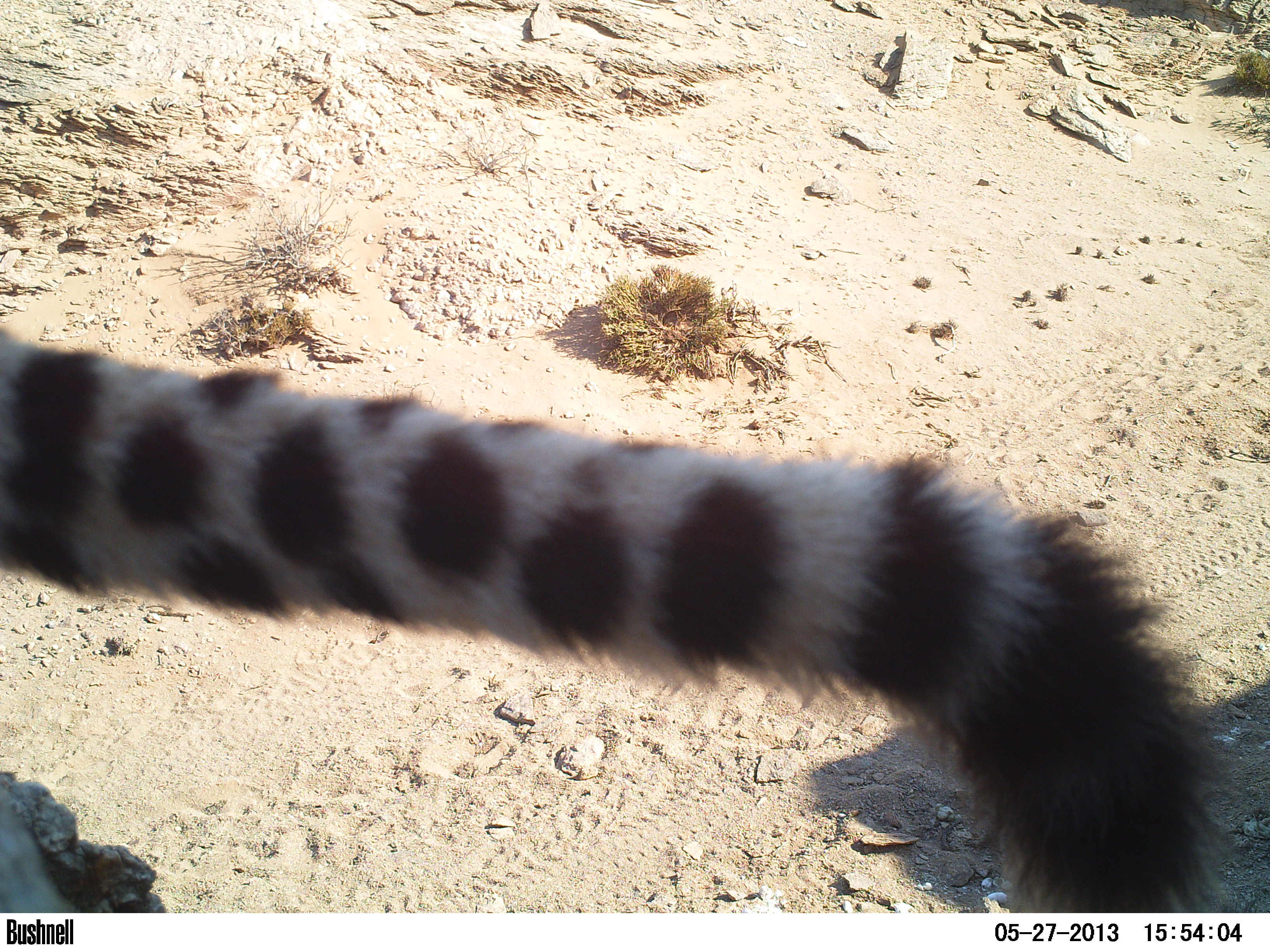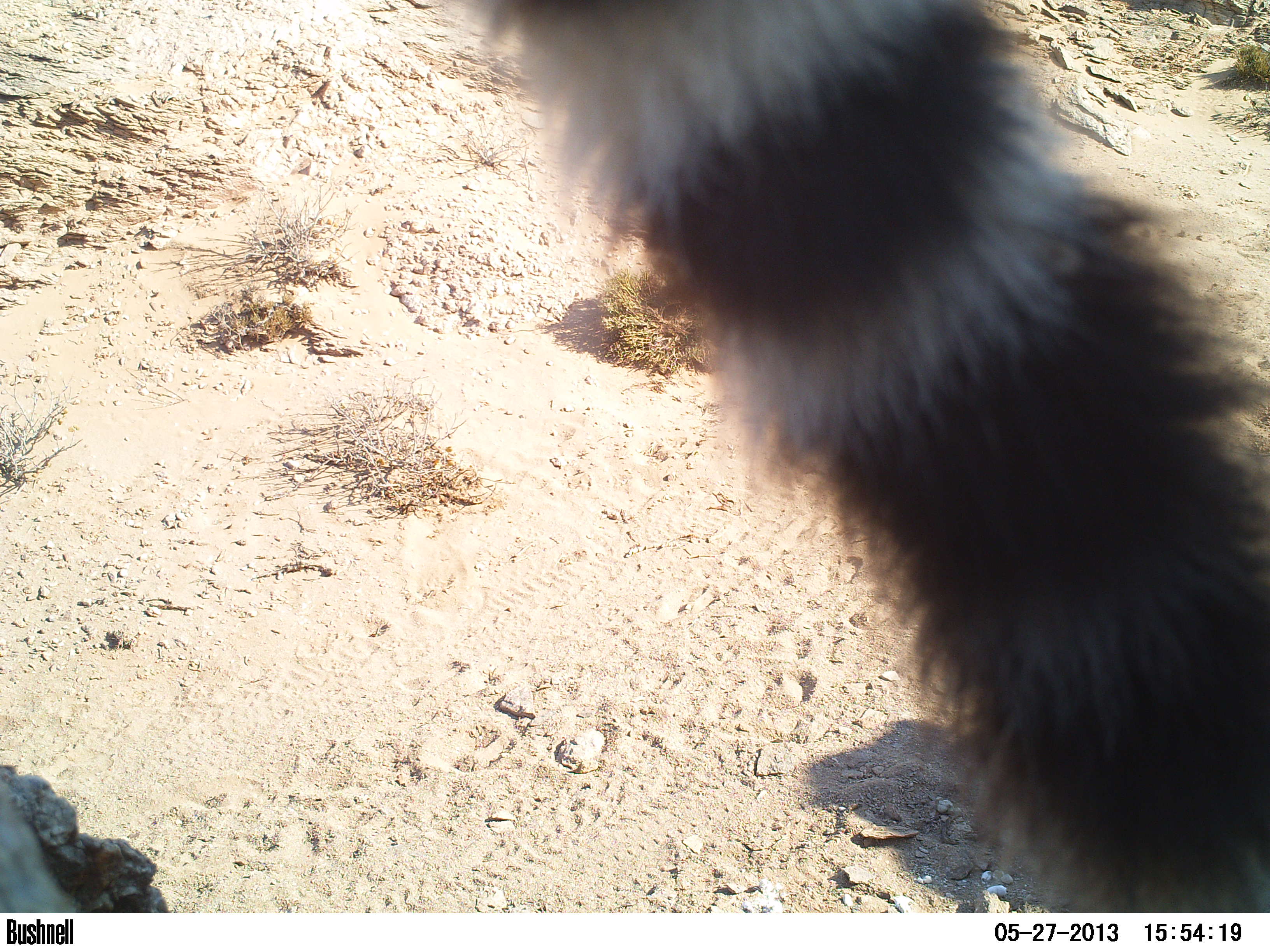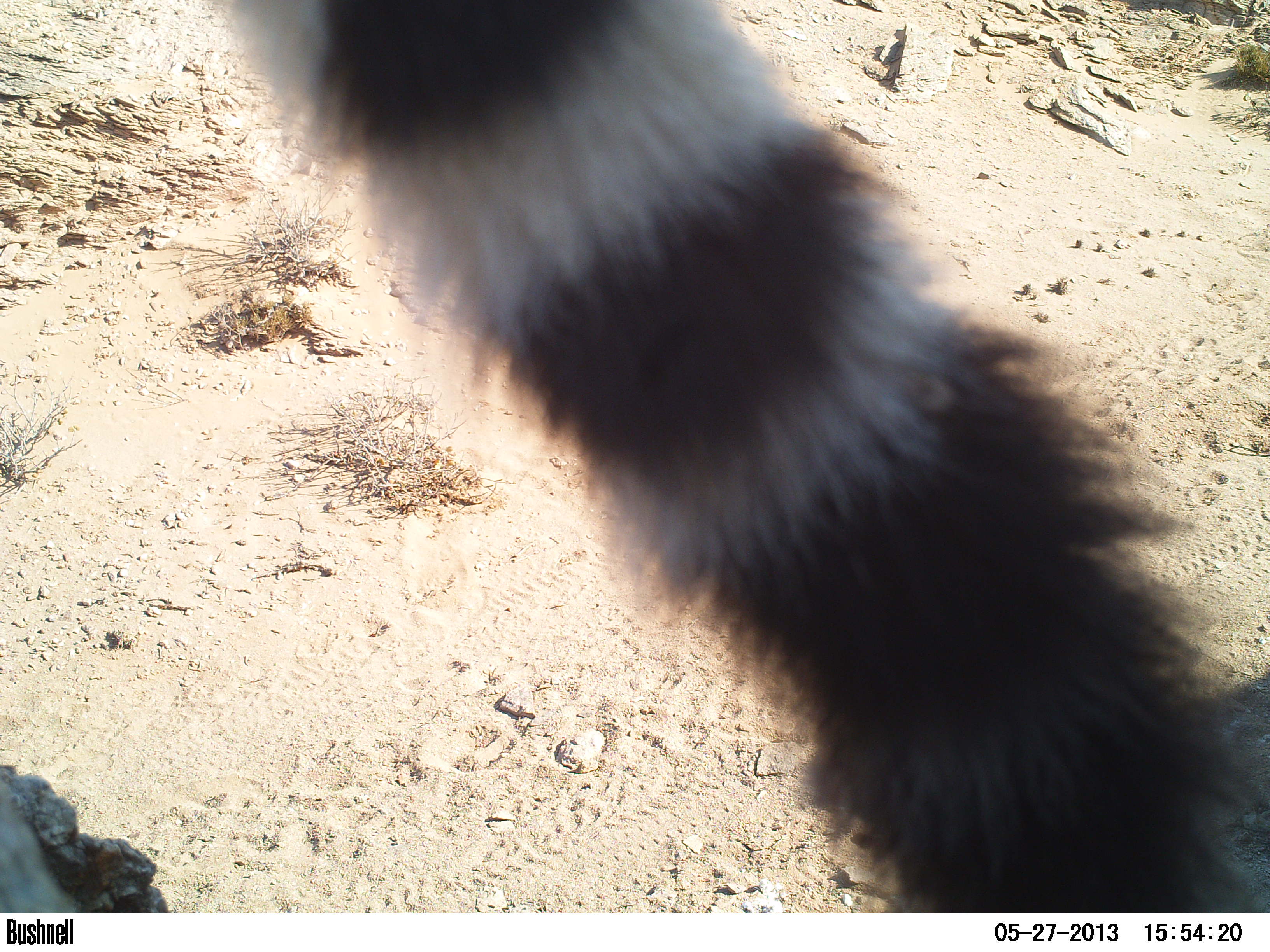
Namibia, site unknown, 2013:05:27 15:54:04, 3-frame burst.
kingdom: Animalia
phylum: Chordata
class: Mammalia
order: Carnivora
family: Felidae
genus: Acinonyx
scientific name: Acinonyx jubatus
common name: cheetah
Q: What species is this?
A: Acinonyx jubatus (cheetah).